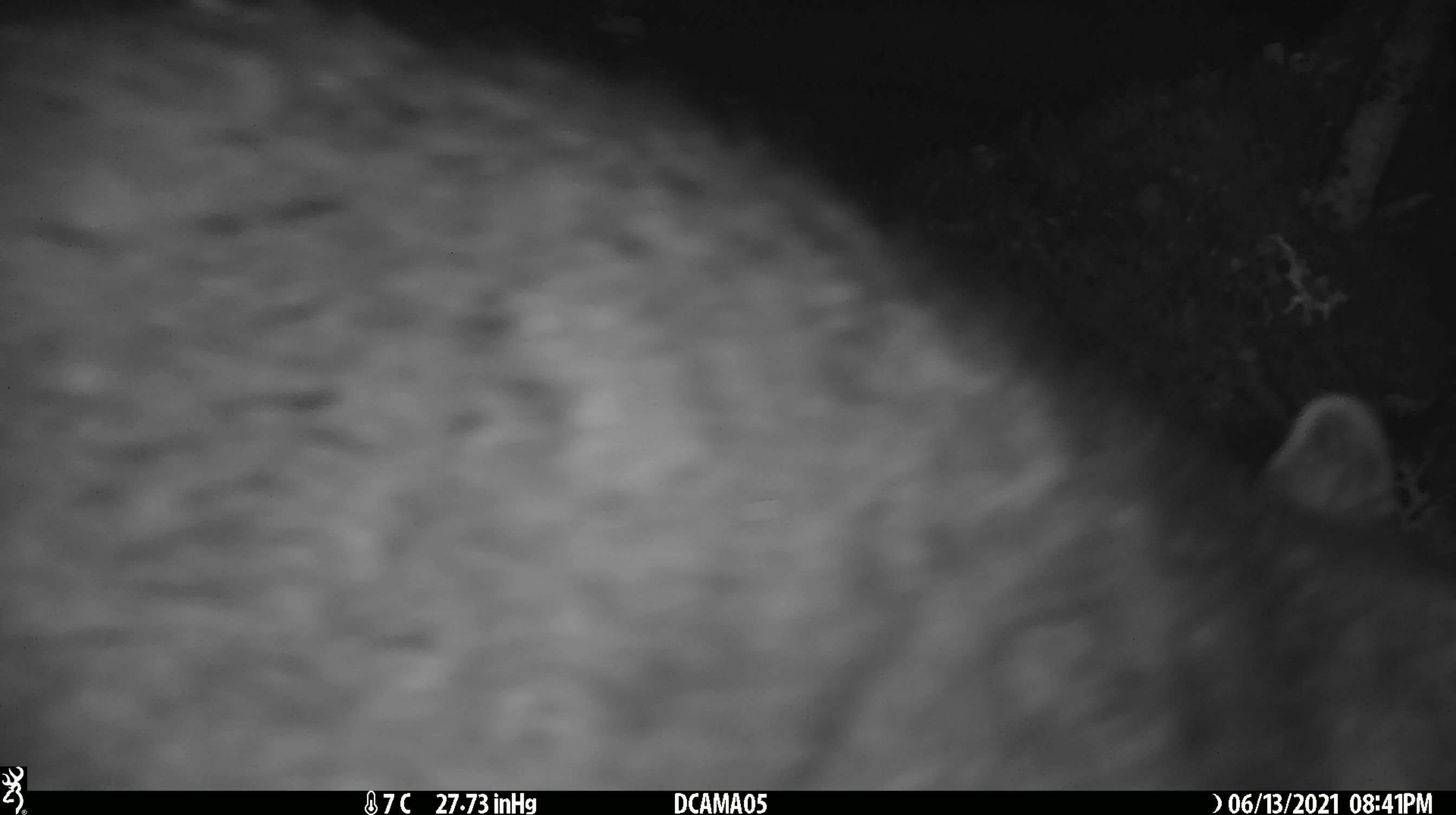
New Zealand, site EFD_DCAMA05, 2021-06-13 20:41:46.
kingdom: Animalia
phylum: Chordata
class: Mammalia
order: Diprotodontia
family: Phalangeridae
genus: Trichosurus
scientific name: Trichosurus vulpecula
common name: common brushtail possum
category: possum